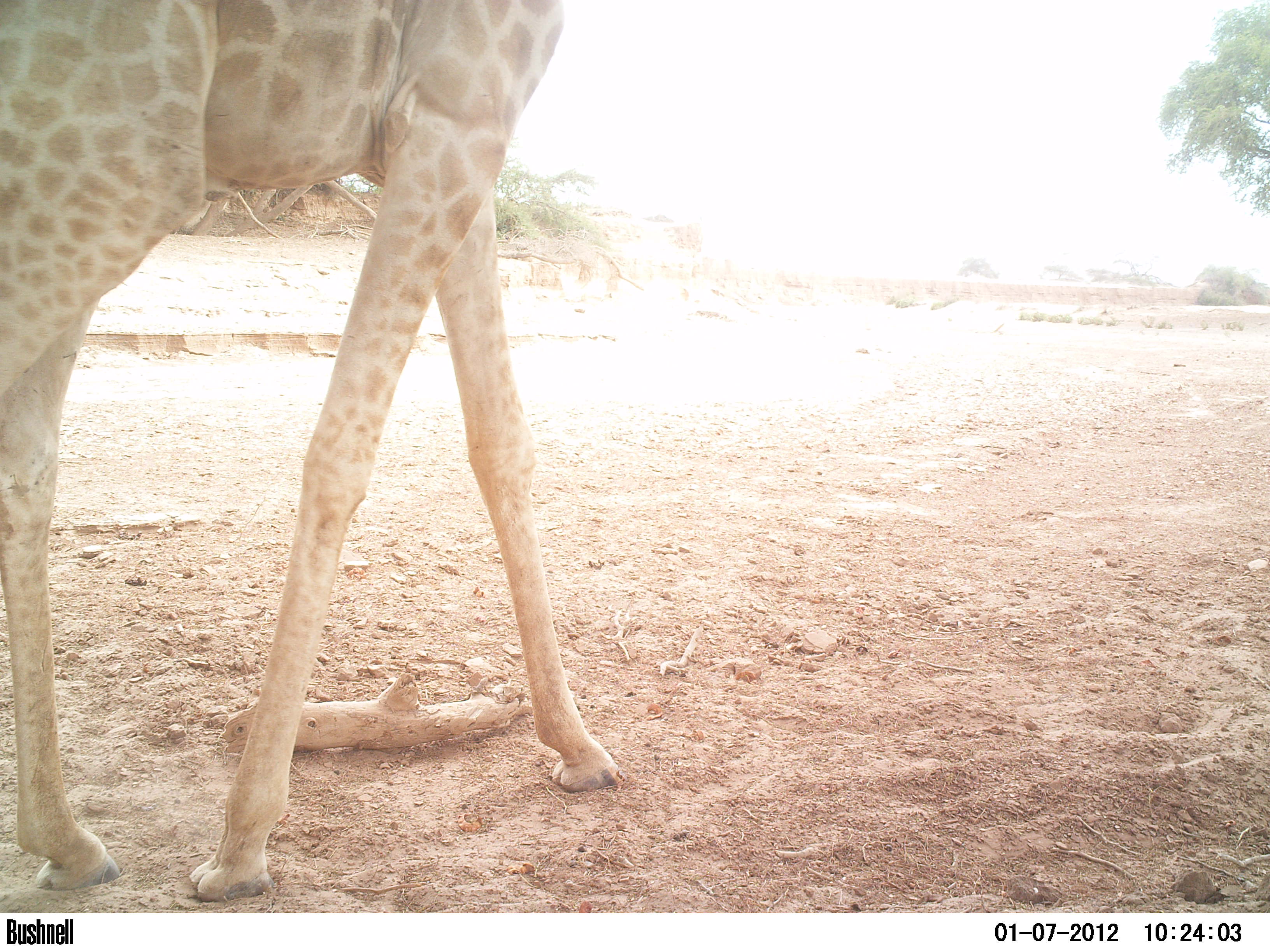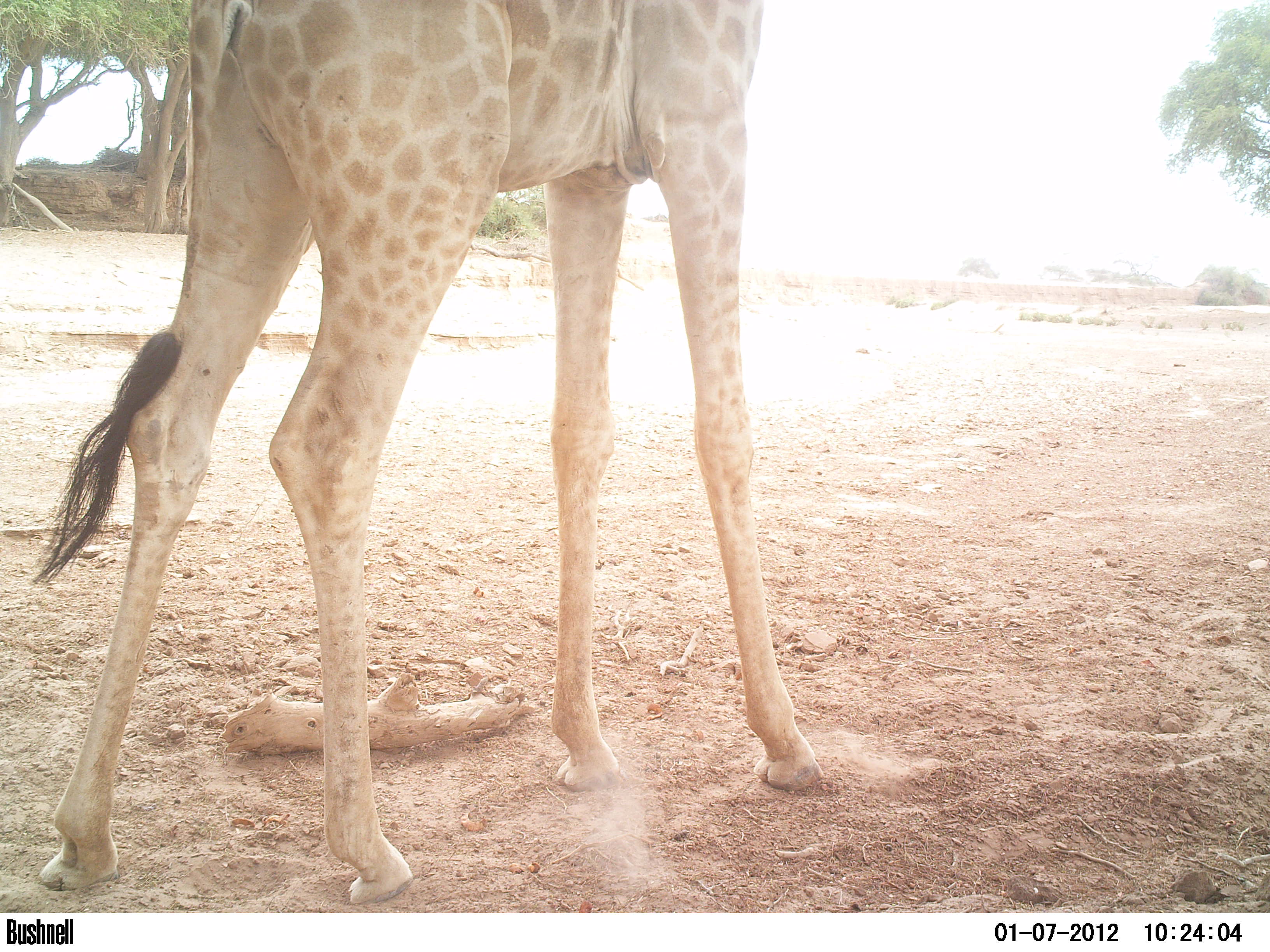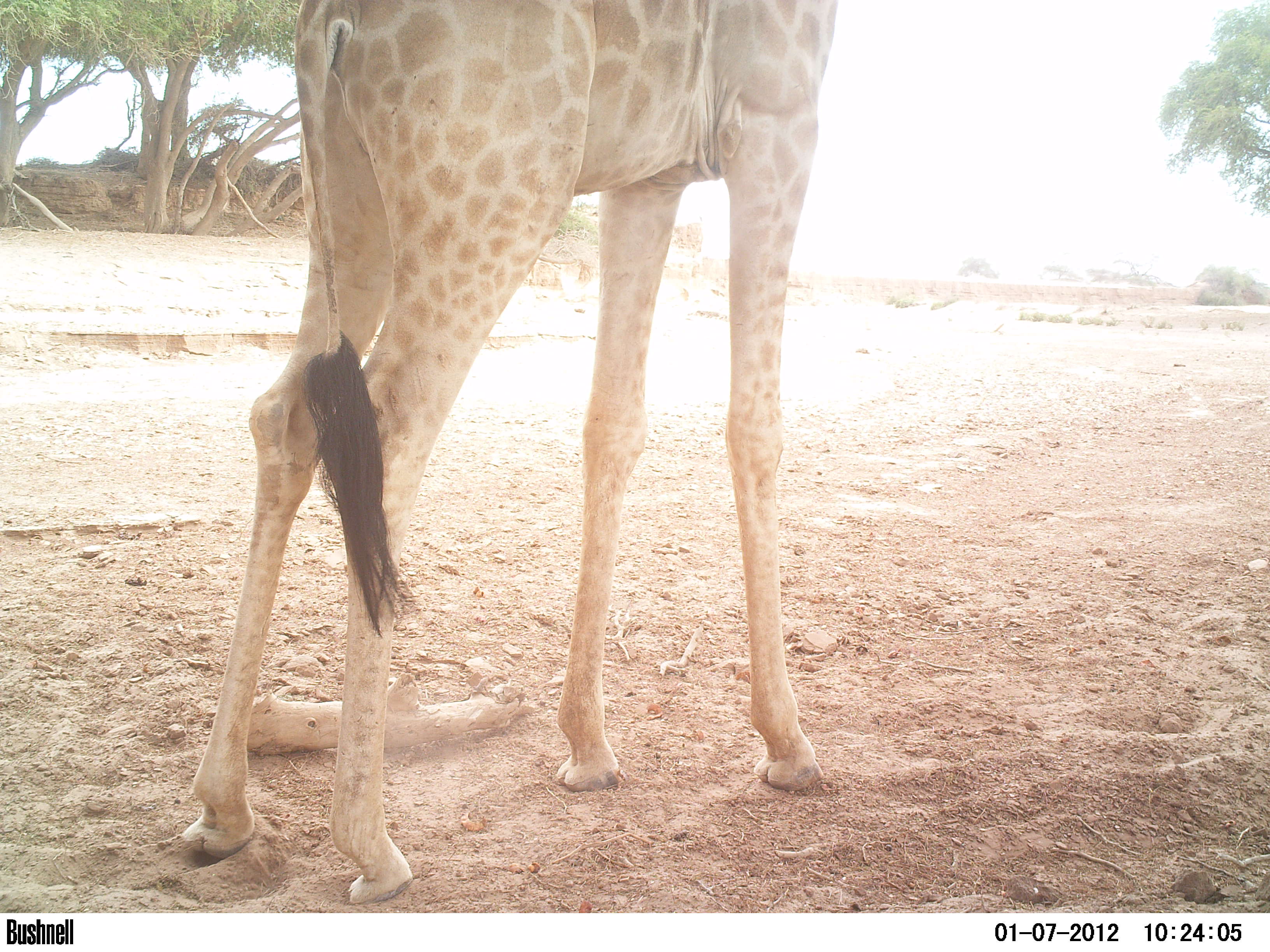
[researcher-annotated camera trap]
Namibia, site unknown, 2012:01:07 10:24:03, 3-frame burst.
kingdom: Animalia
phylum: Chordata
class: Mammalia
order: Artiodactyla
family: Giraffidae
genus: Giraffa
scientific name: Giraffa camelopardalis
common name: giraffe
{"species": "Giraffa camelopardalis (giraffe)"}